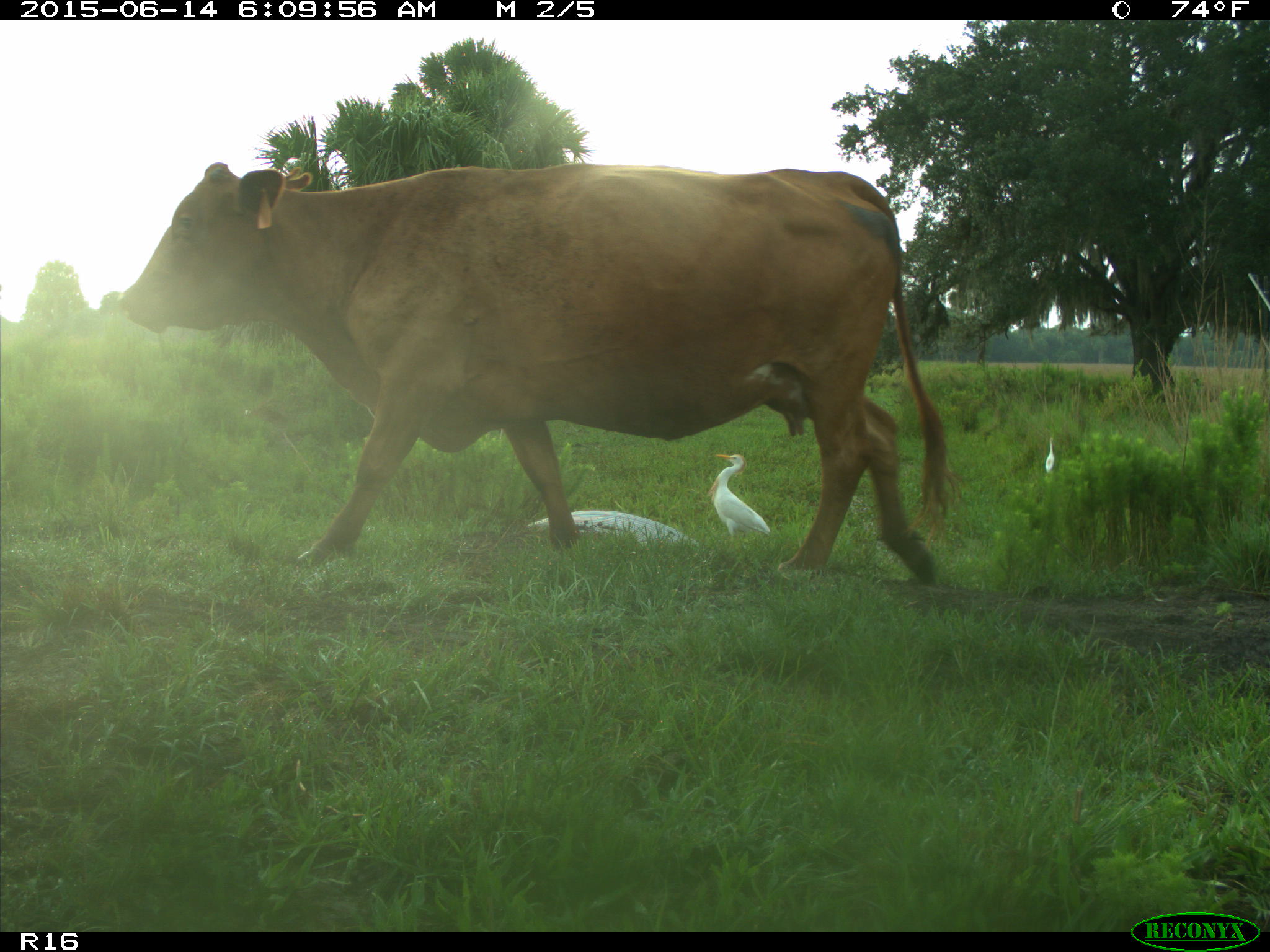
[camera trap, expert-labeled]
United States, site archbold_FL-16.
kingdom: Animalia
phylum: Chordata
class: Mammalia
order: Artiodactyla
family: Bovidae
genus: Bos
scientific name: Bos taurus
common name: domestic cow